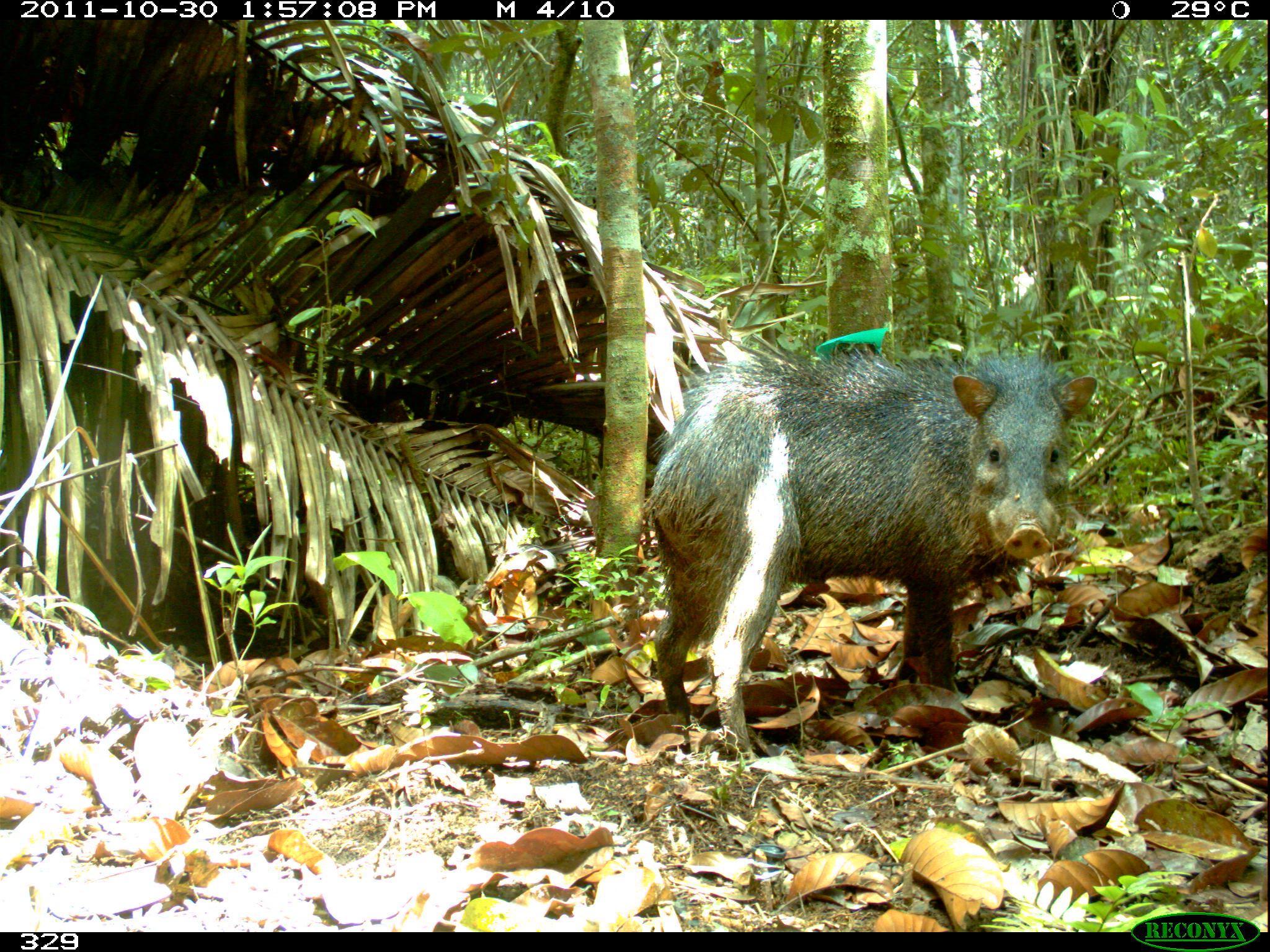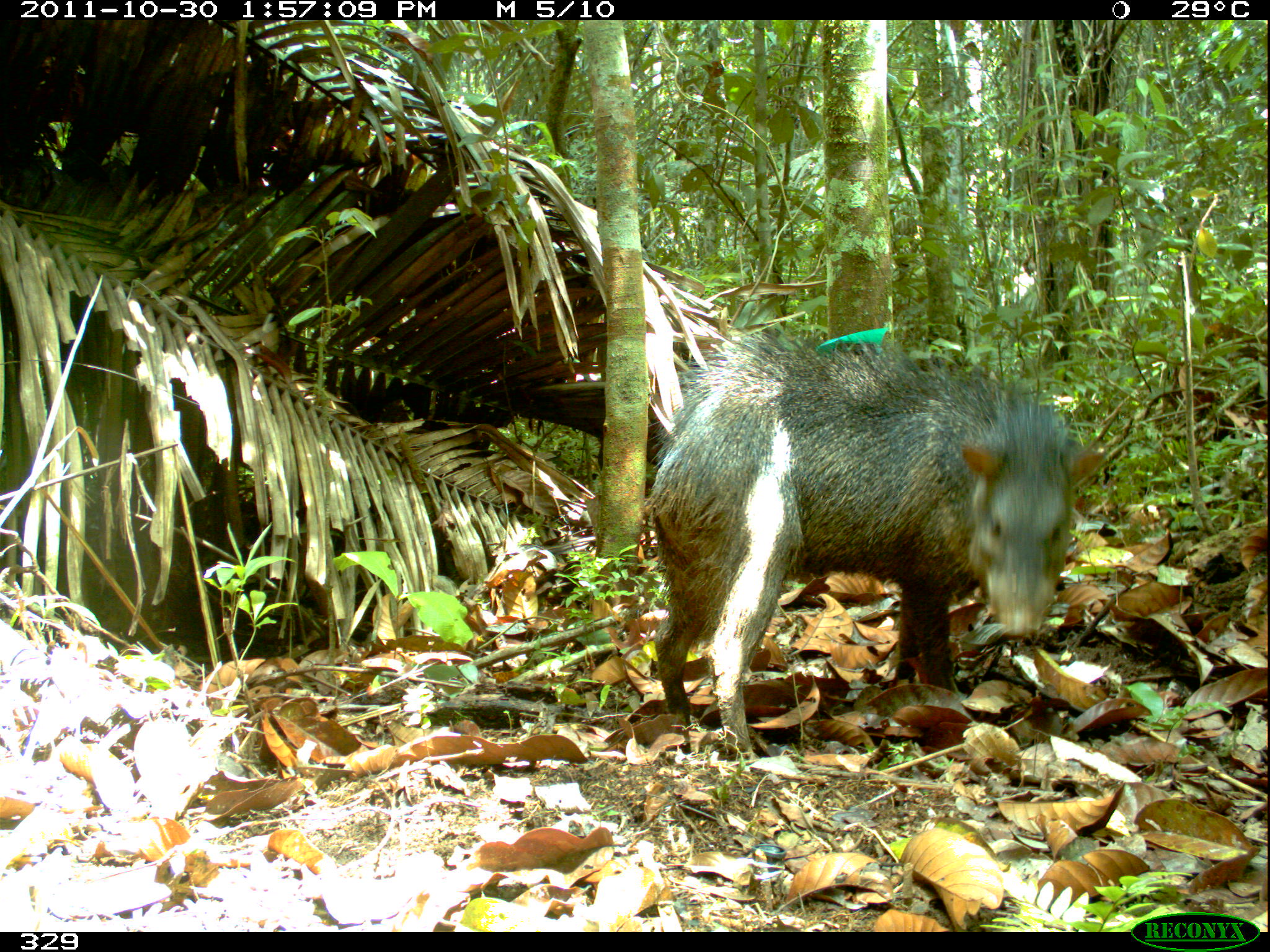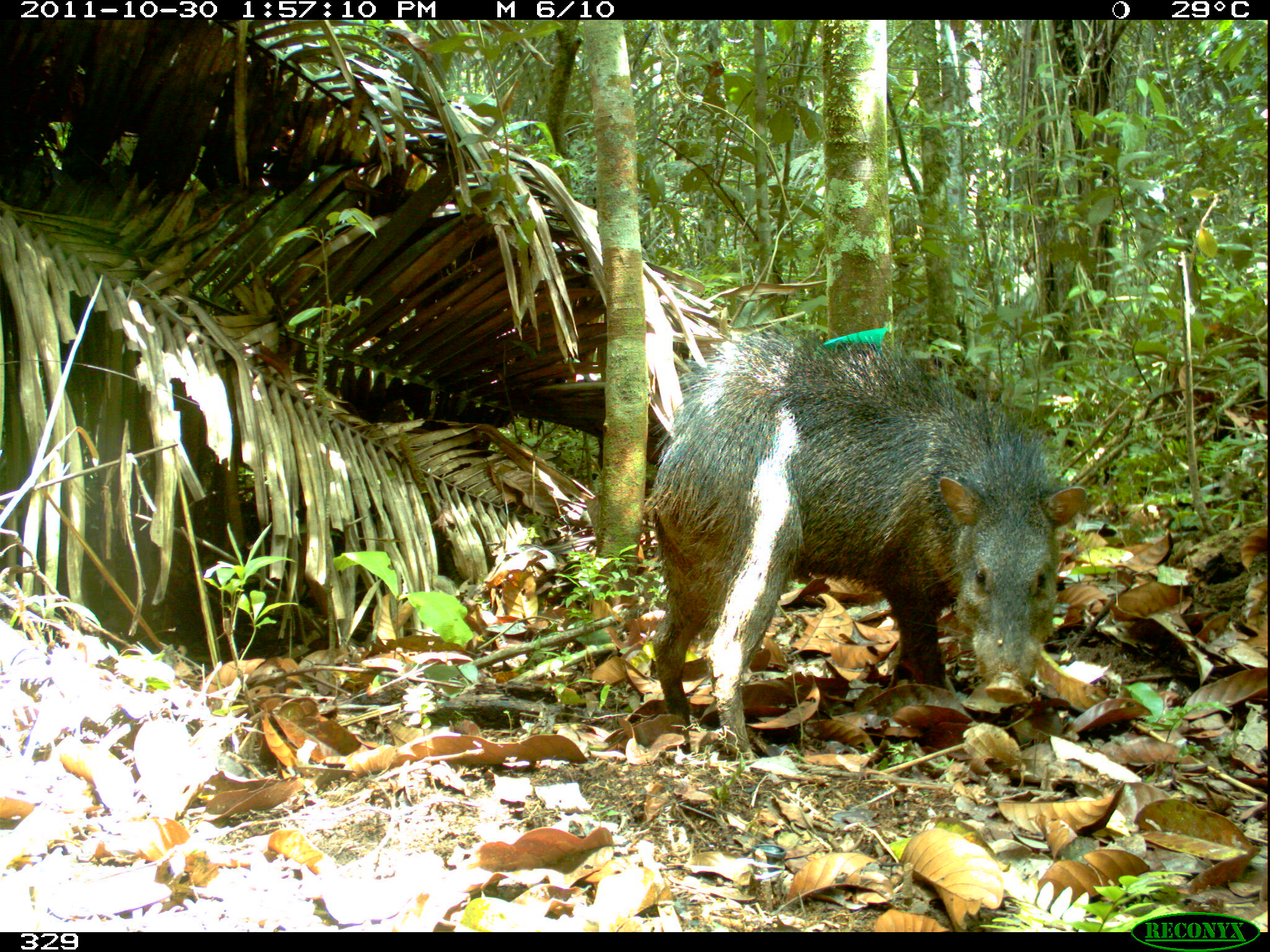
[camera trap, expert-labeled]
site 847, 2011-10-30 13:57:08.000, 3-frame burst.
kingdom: Animalia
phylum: Chordata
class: Mammalia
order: Artiodactyla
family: Tayassuidae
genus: Pecari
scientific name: Pecari tajacu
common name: collared peccary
Pecari tajacu (collared peccary).